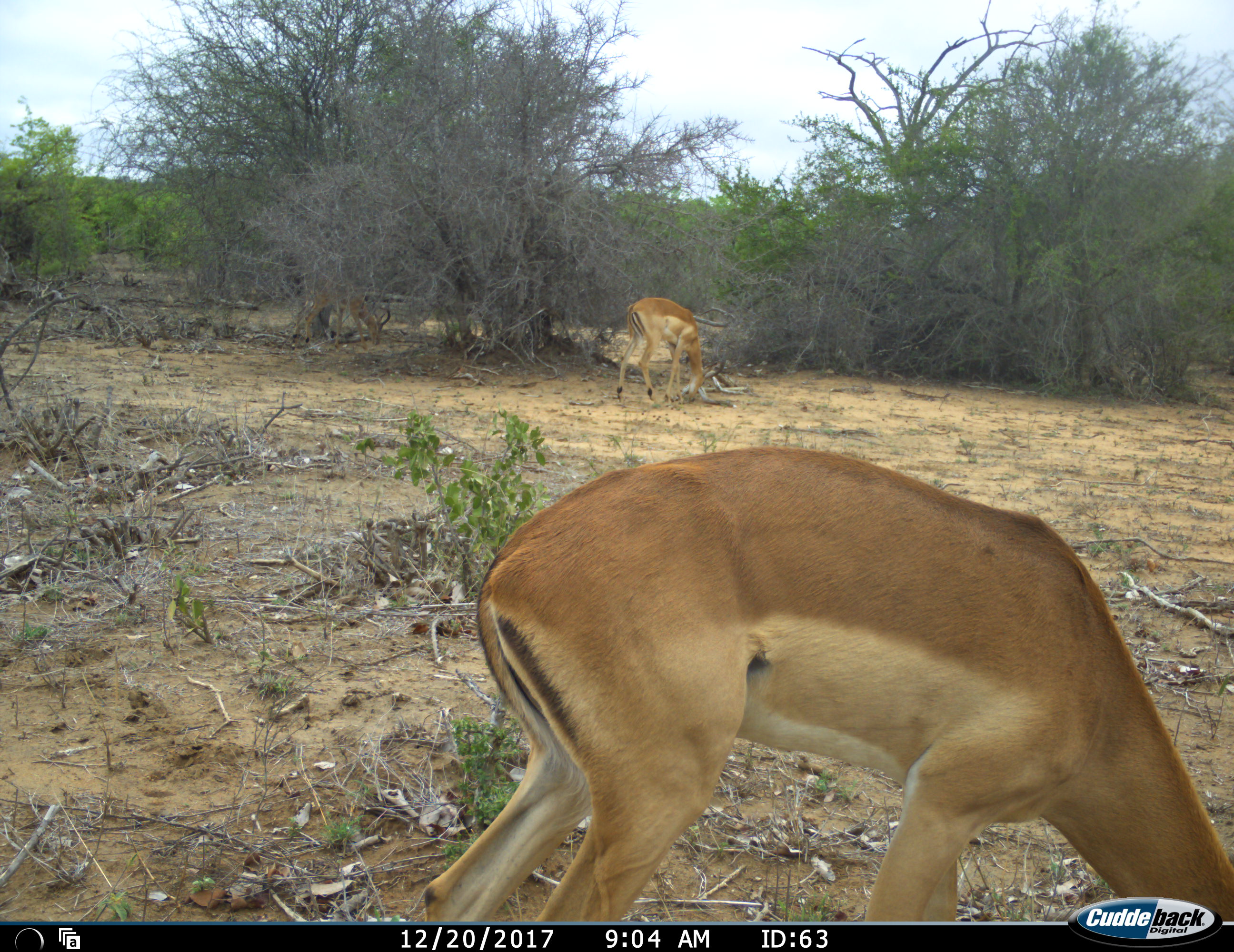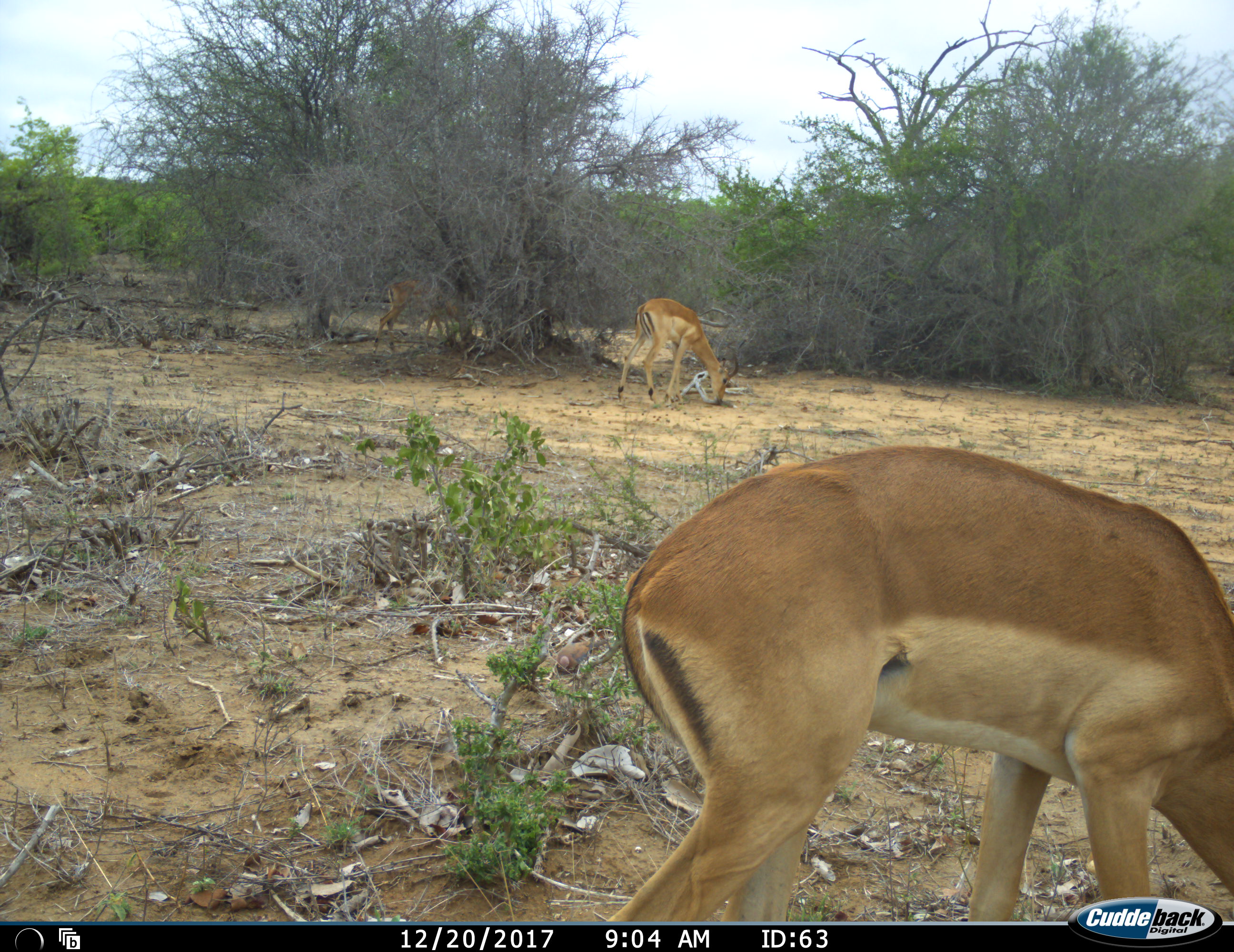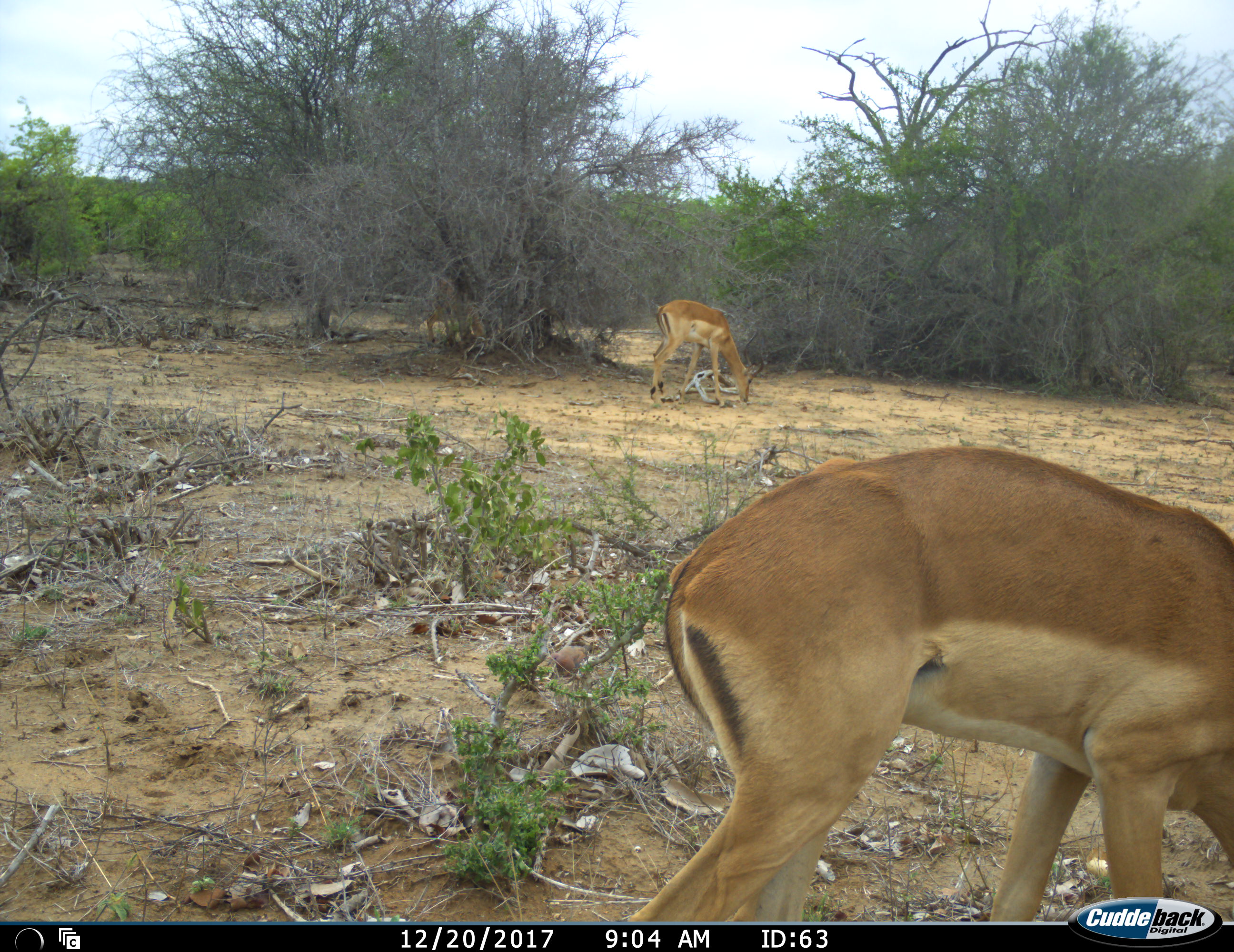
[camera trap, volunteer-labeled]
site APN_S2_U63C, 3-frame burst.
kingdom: Animalia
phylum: Chordata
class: Mammalia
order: Artiodactyla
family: Bovidae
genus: Aepyceros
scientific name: Aepyceros melampus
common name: impala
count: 3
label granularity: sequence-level